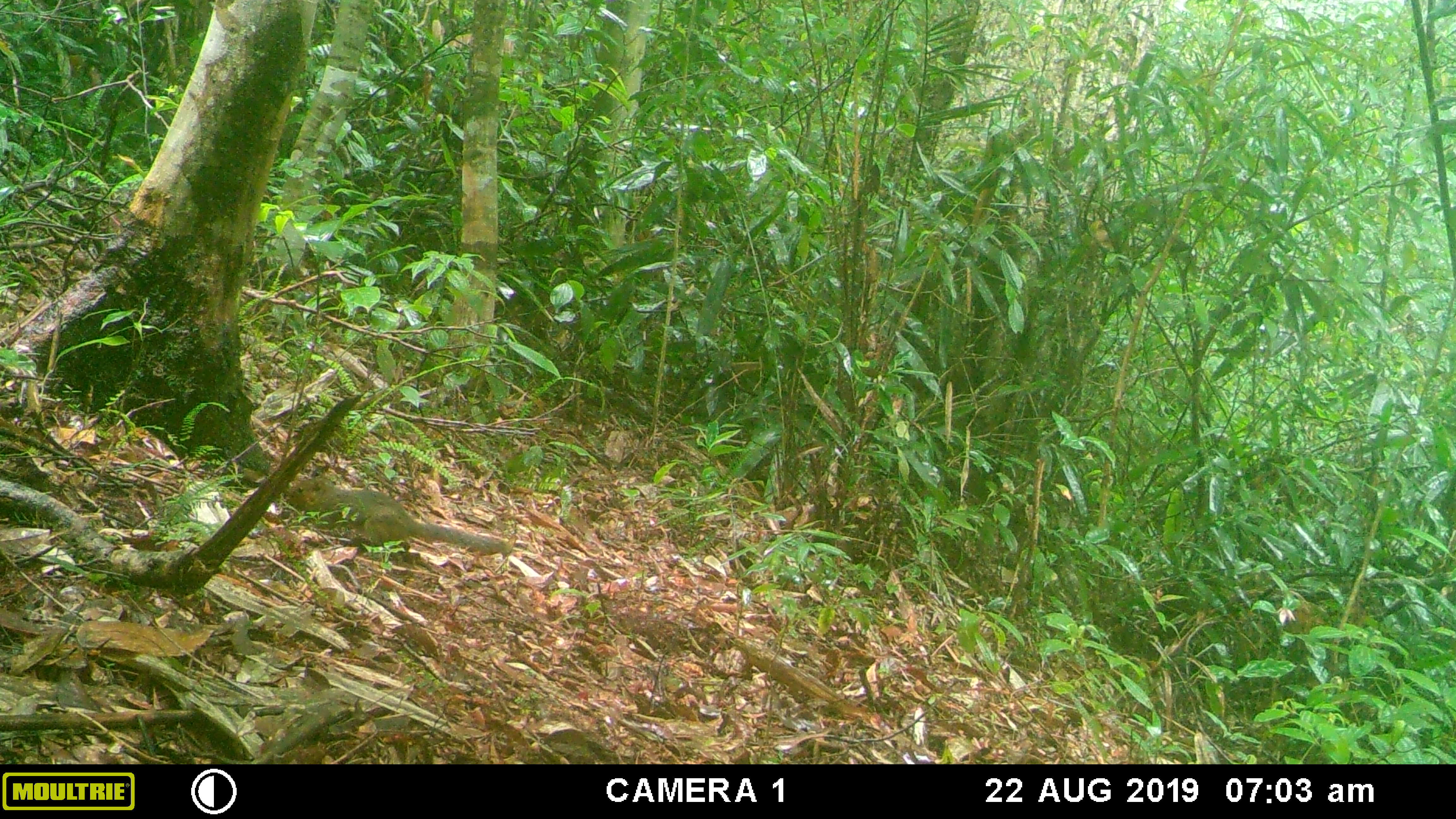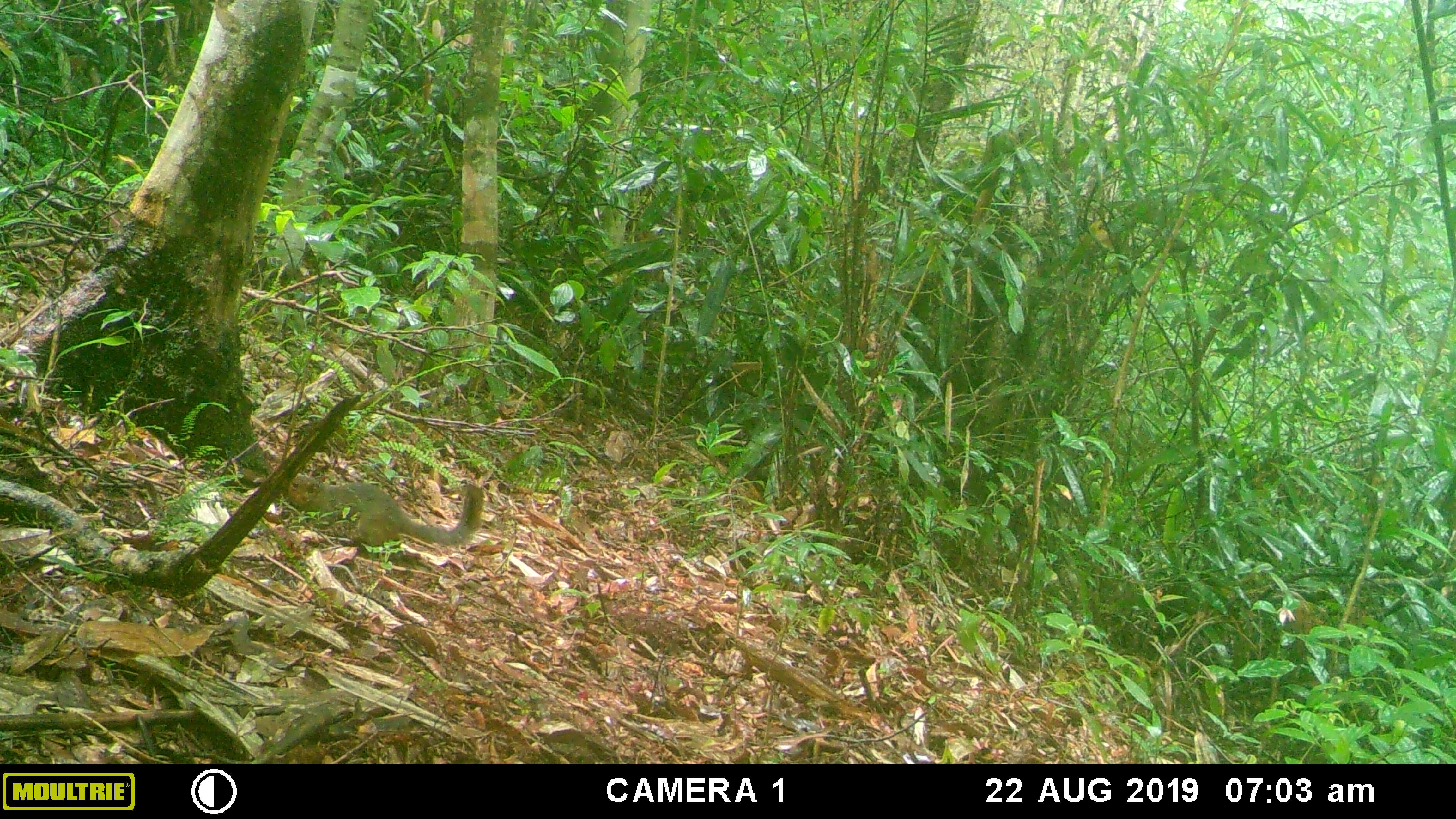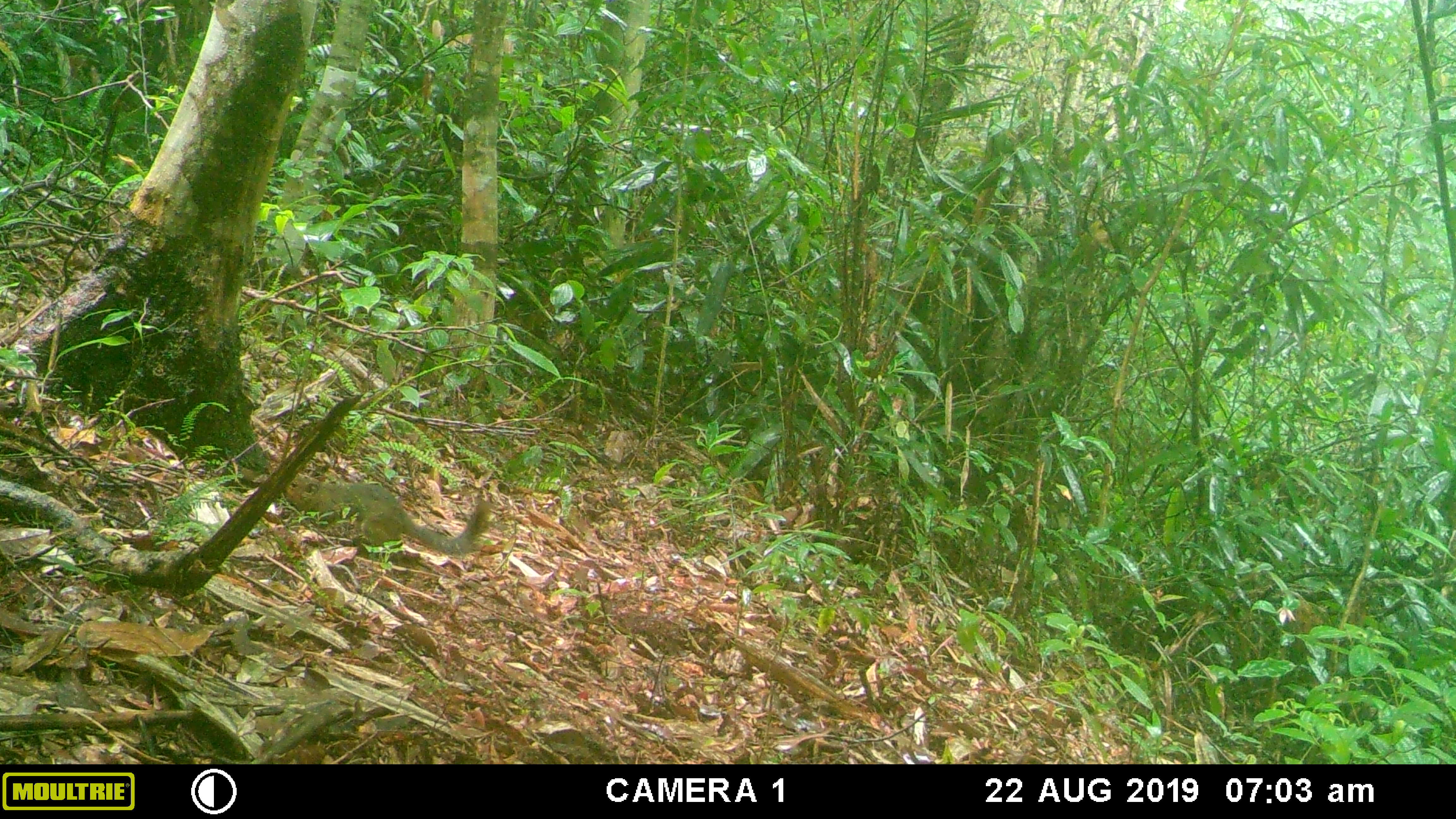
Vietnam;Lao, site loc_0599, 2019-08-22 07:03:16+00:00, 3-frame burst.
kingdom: Animalia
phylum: Chordata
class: Mammalia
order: Rodentia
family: Sciuridae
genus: Dremomys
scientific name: Dremomys rufigenis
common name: red-cheeked squirrel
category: red cheeked squirrel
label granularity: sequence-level